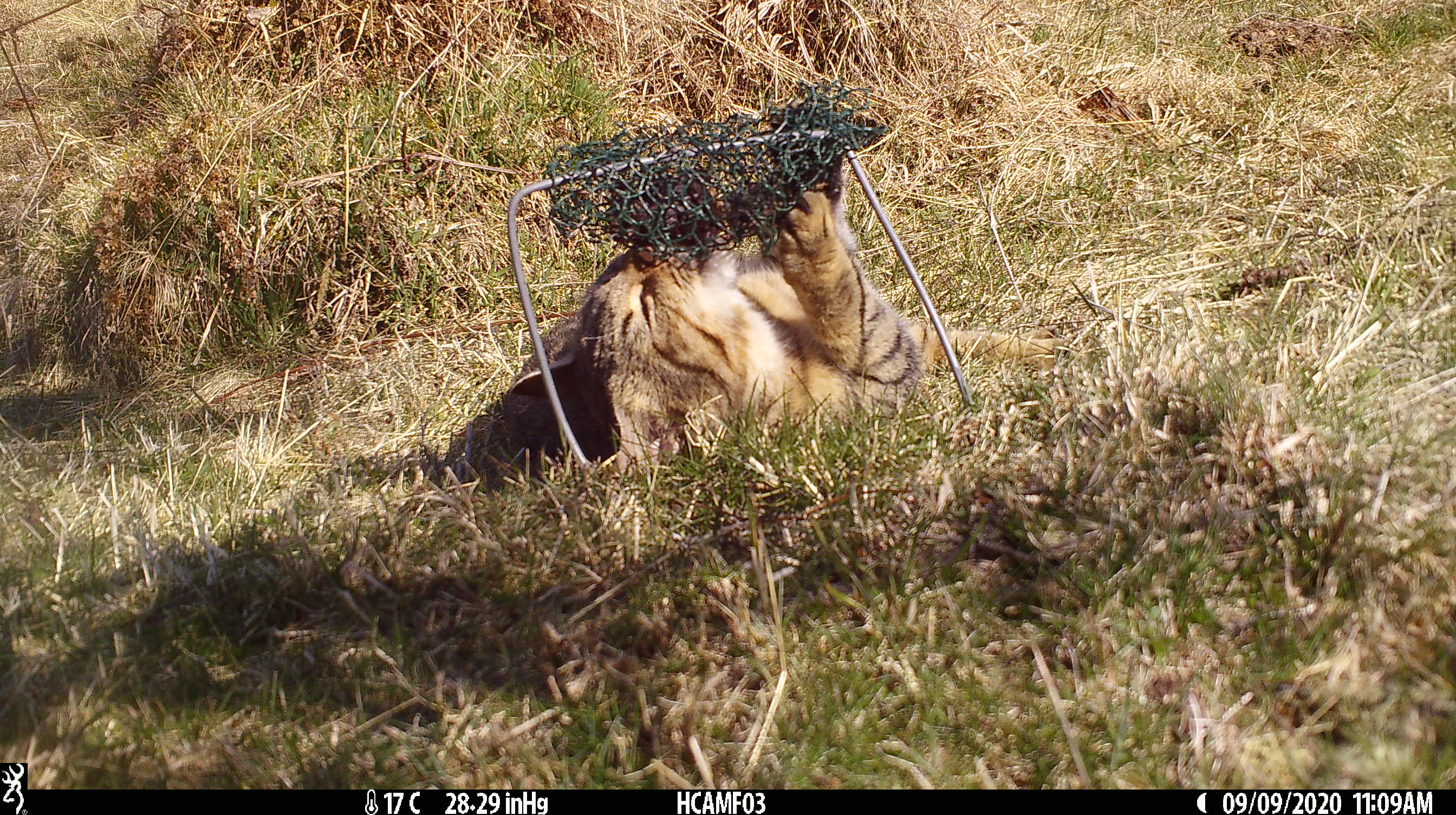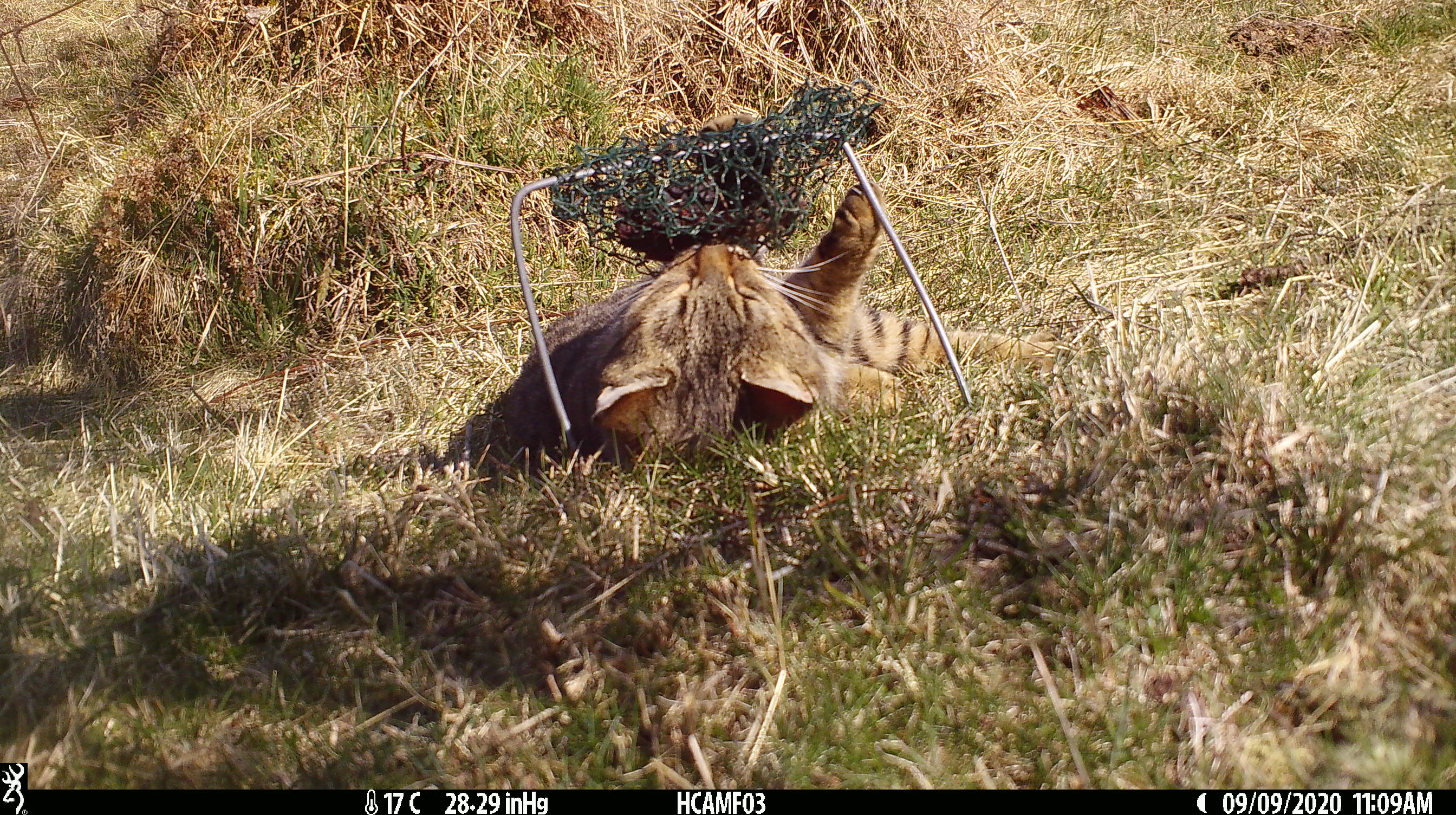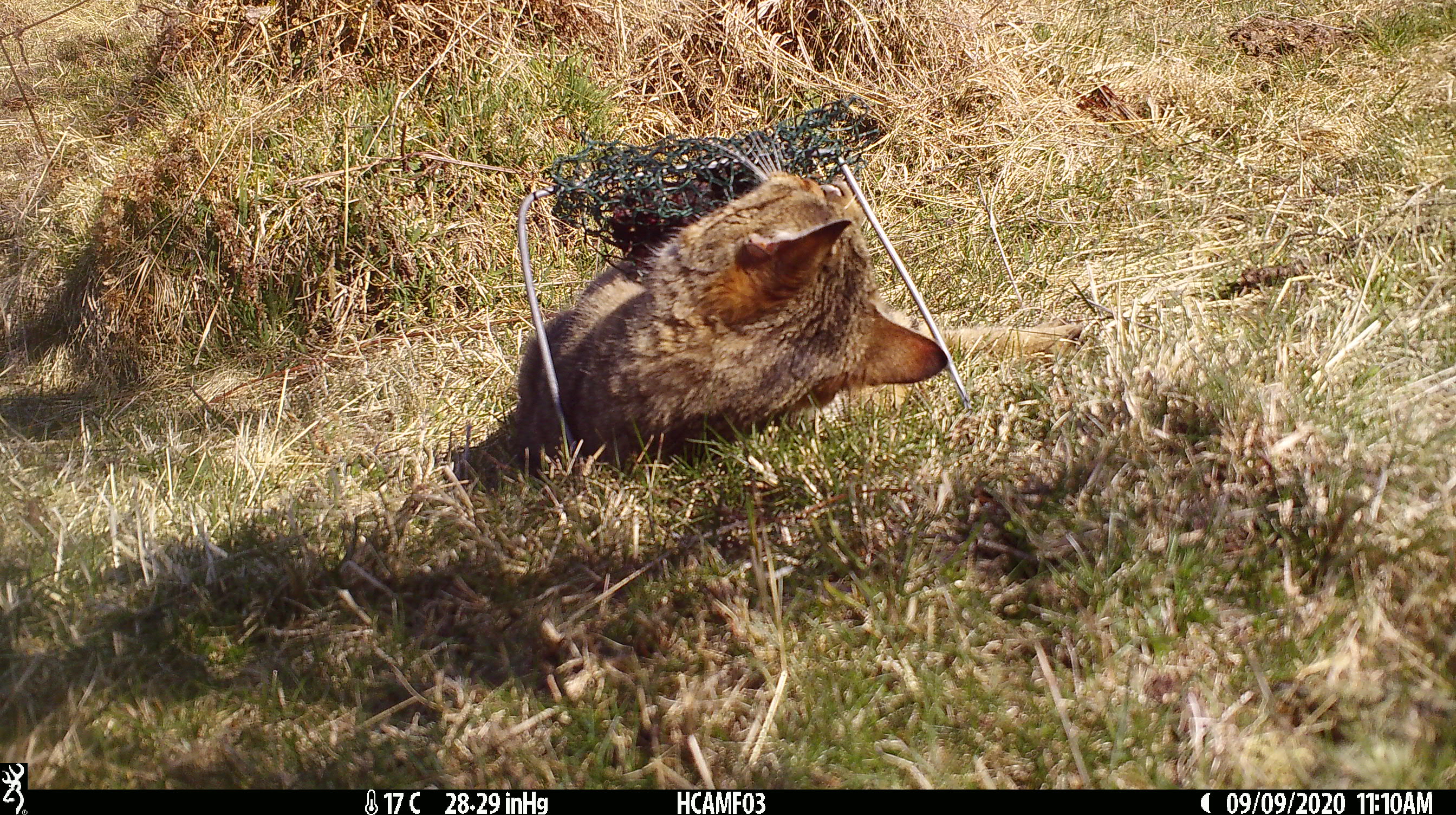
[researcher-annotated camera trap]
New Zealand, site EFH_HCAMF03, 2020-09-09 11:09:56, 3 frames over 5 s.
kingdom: Animalia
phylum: Chordata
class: Mammalia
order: Carnivora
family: Felidae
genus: Felis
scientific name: Felis catus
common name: domestic cat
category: cat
Cat (domestic cat) (Felis catus).